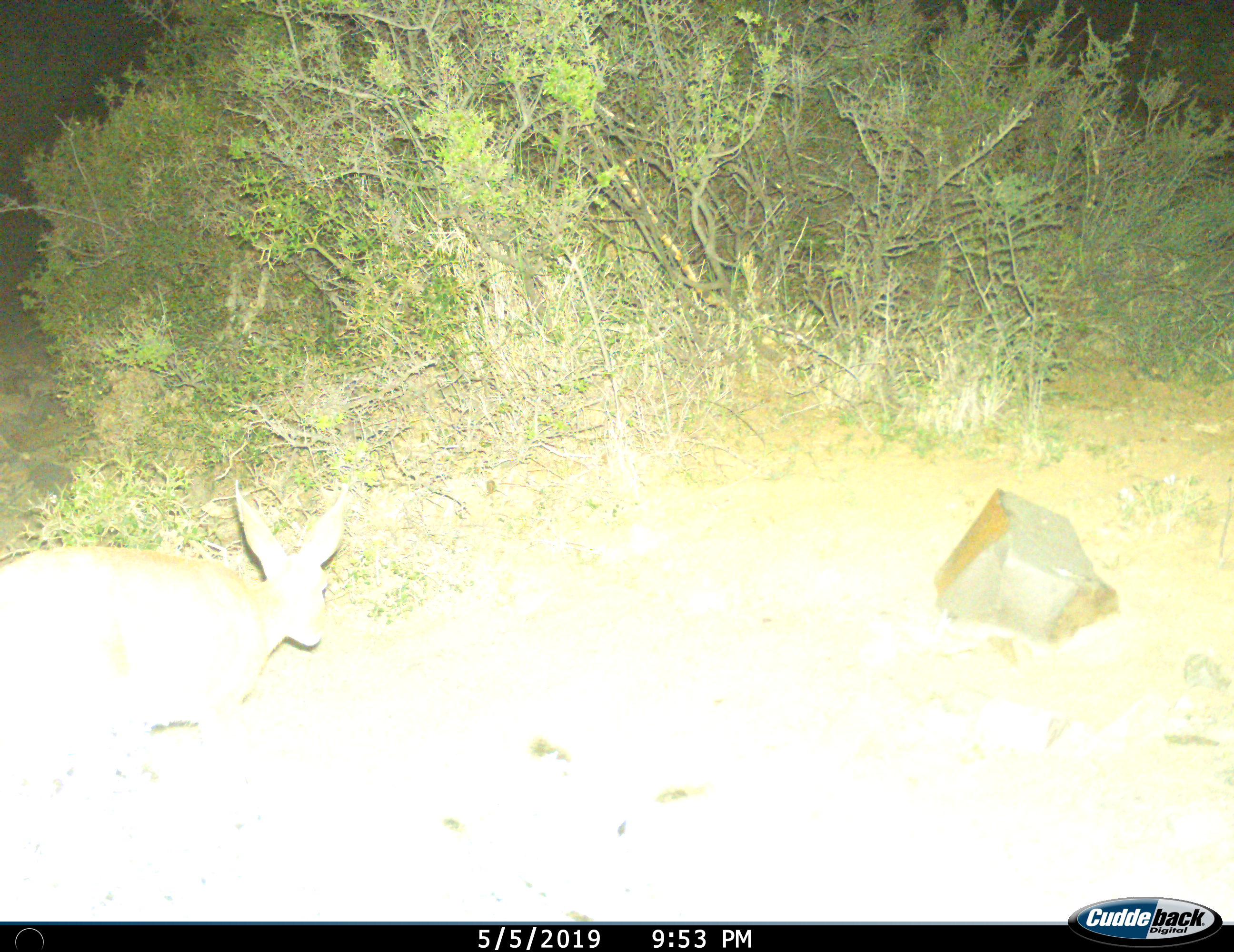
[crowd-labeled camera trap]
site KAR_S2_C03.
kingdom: Animalia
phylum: Chordata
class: Mammalia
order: Artiodactyla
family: Bovidae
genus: Raphicerus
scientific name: Raphicerus campestris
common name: steenbok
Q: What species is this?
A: Steenbok (Raphicerus campestris).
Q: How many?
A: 1.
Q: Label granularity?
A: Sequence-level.